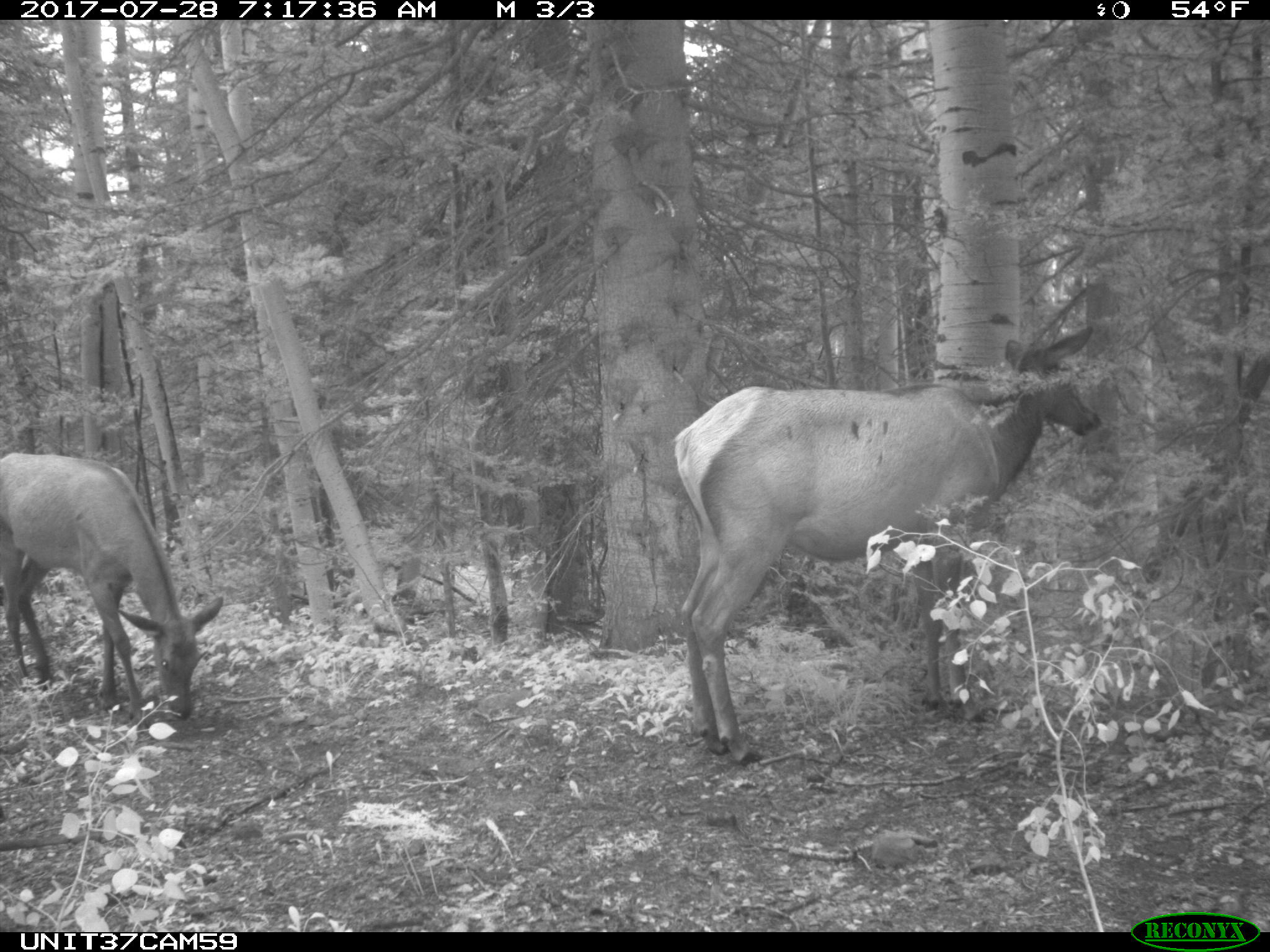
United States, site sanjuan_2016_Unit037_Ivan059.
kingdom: Animalia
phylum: Chordata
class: Mammalia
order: Artiodactyla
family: Cervidae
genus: Cervus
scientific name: Cervus elaphus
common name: red deer